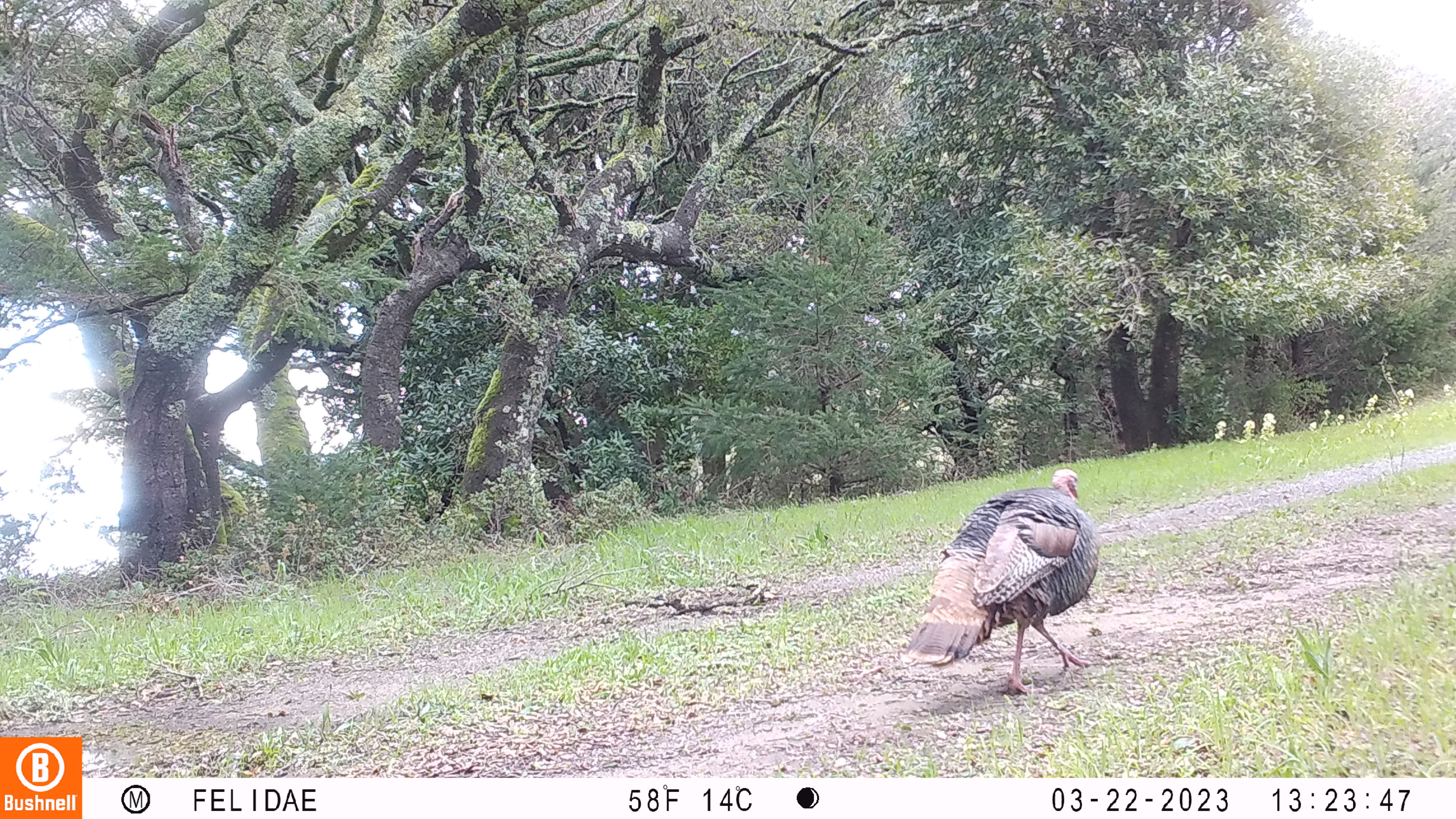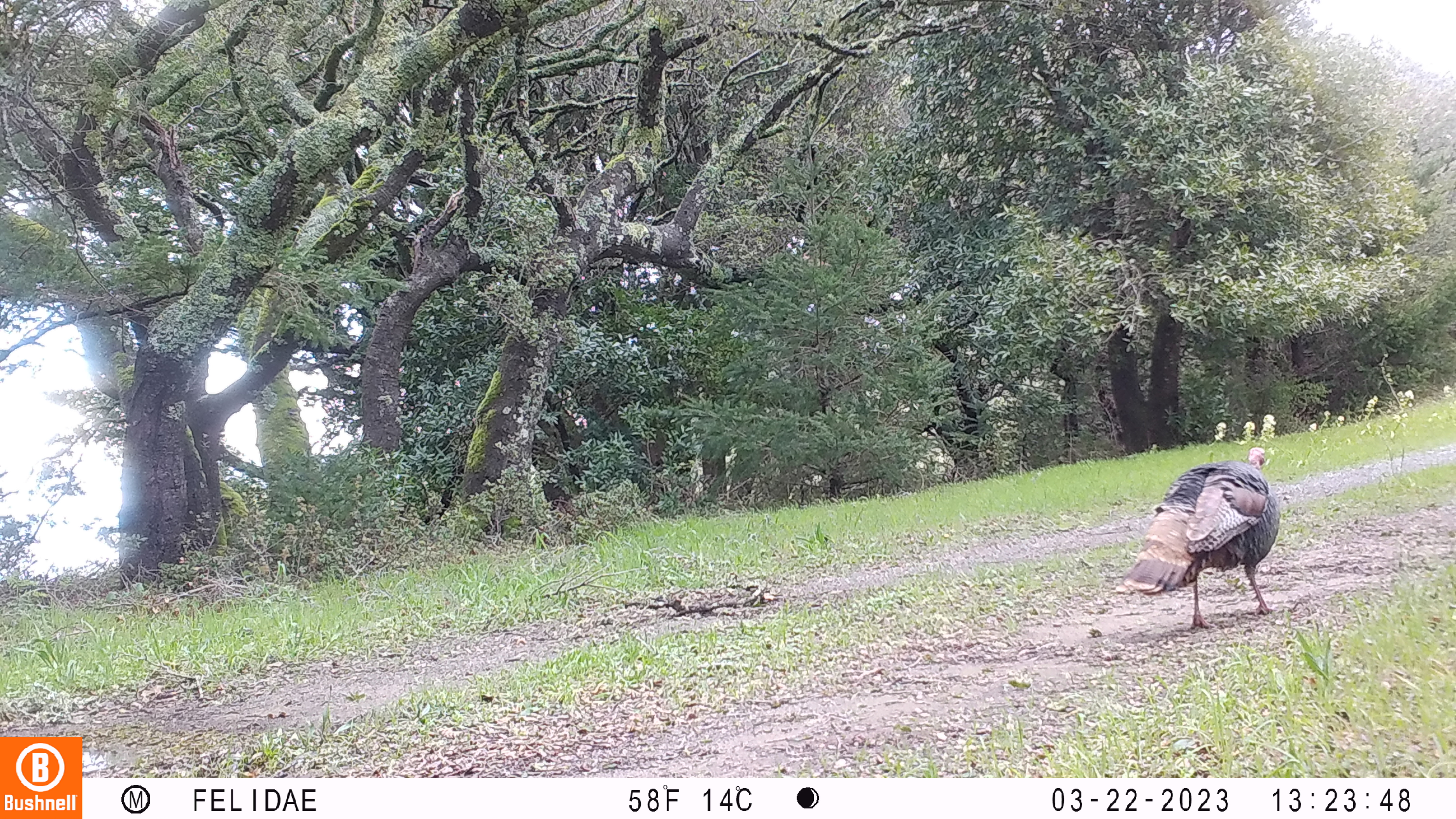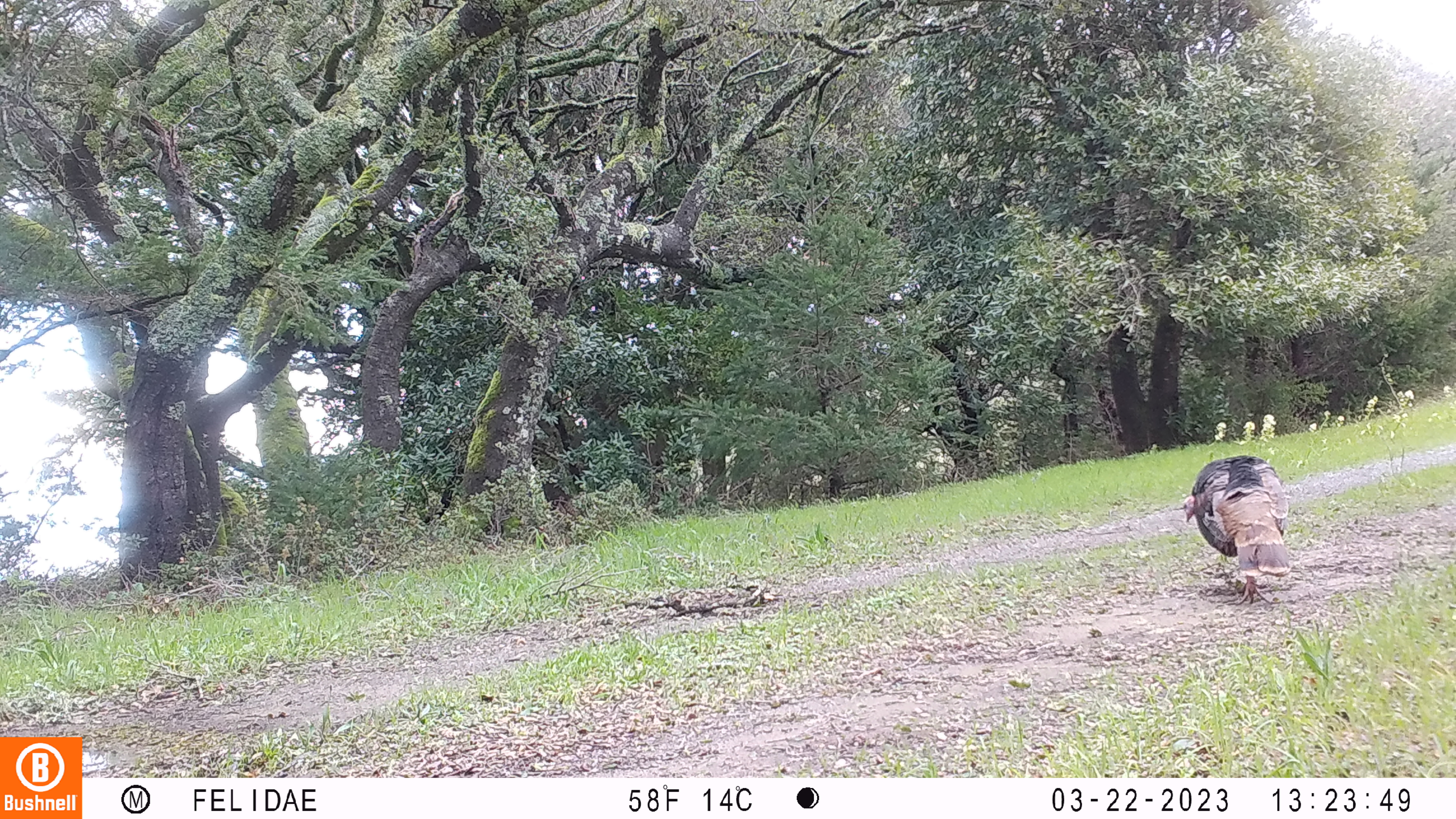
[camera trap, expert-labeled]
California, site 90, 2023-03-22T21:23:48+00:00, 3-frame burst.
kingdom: Animalia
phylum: Chordata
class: Aves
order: Galliformes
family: Phasianidae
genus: Meleagris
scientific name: Meleagris gallopavo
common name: turkey